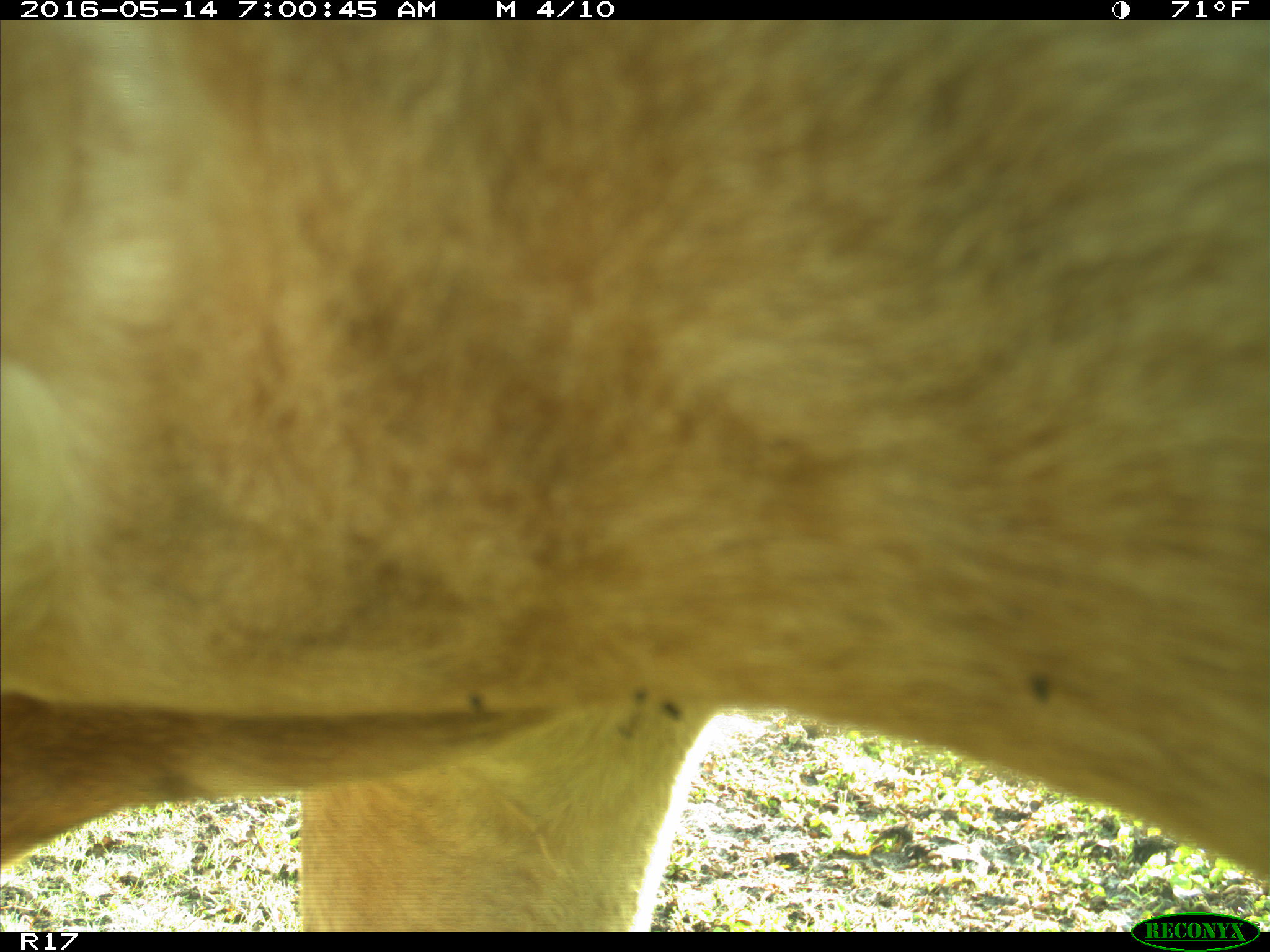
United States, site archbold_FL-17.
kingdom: Animalia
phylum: Chordata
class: Mammalia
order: Artiodactyla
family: Bovidae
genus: Bos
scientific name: Bos taurus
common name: domestic cow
Bos taurus (domestic cow).